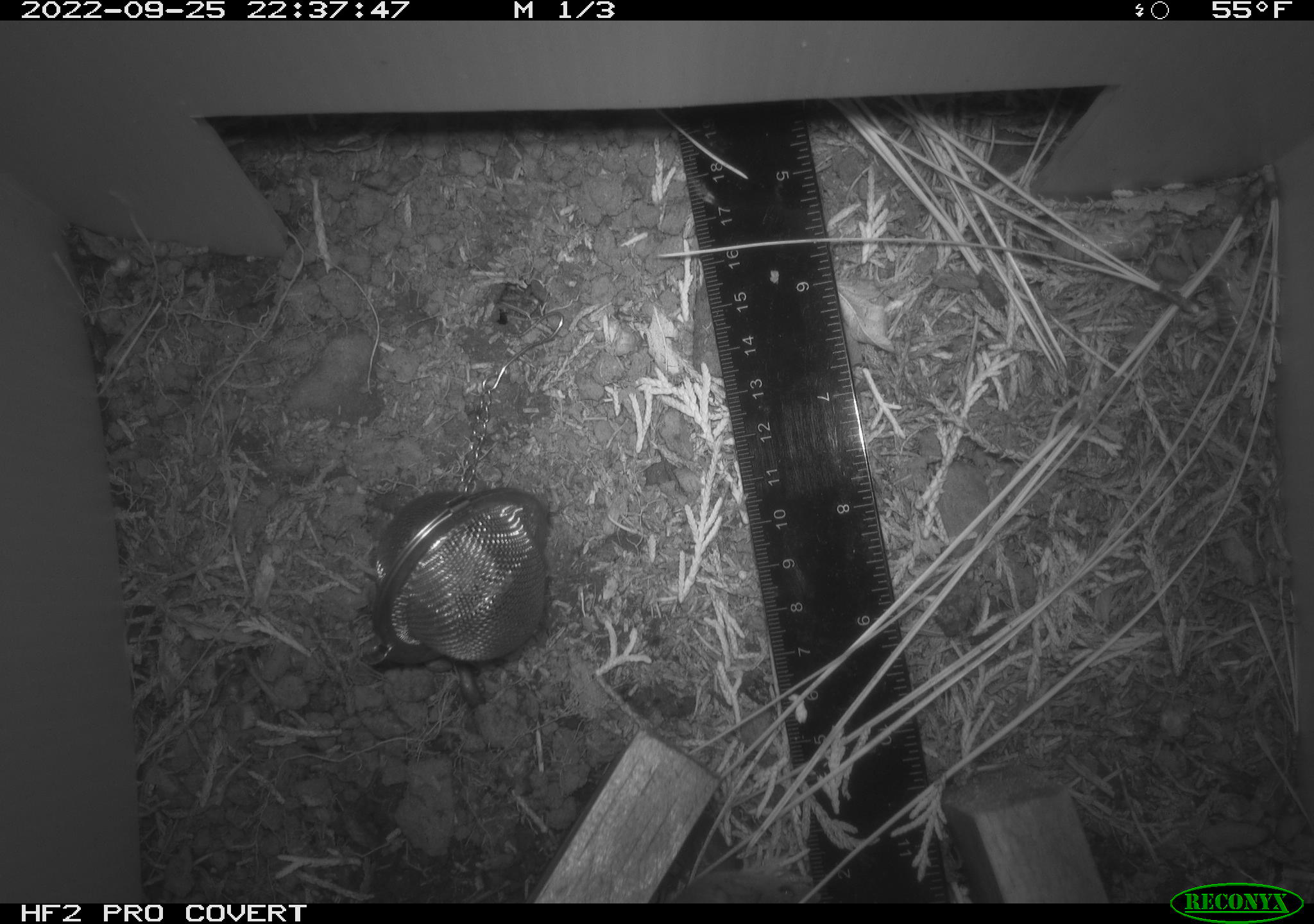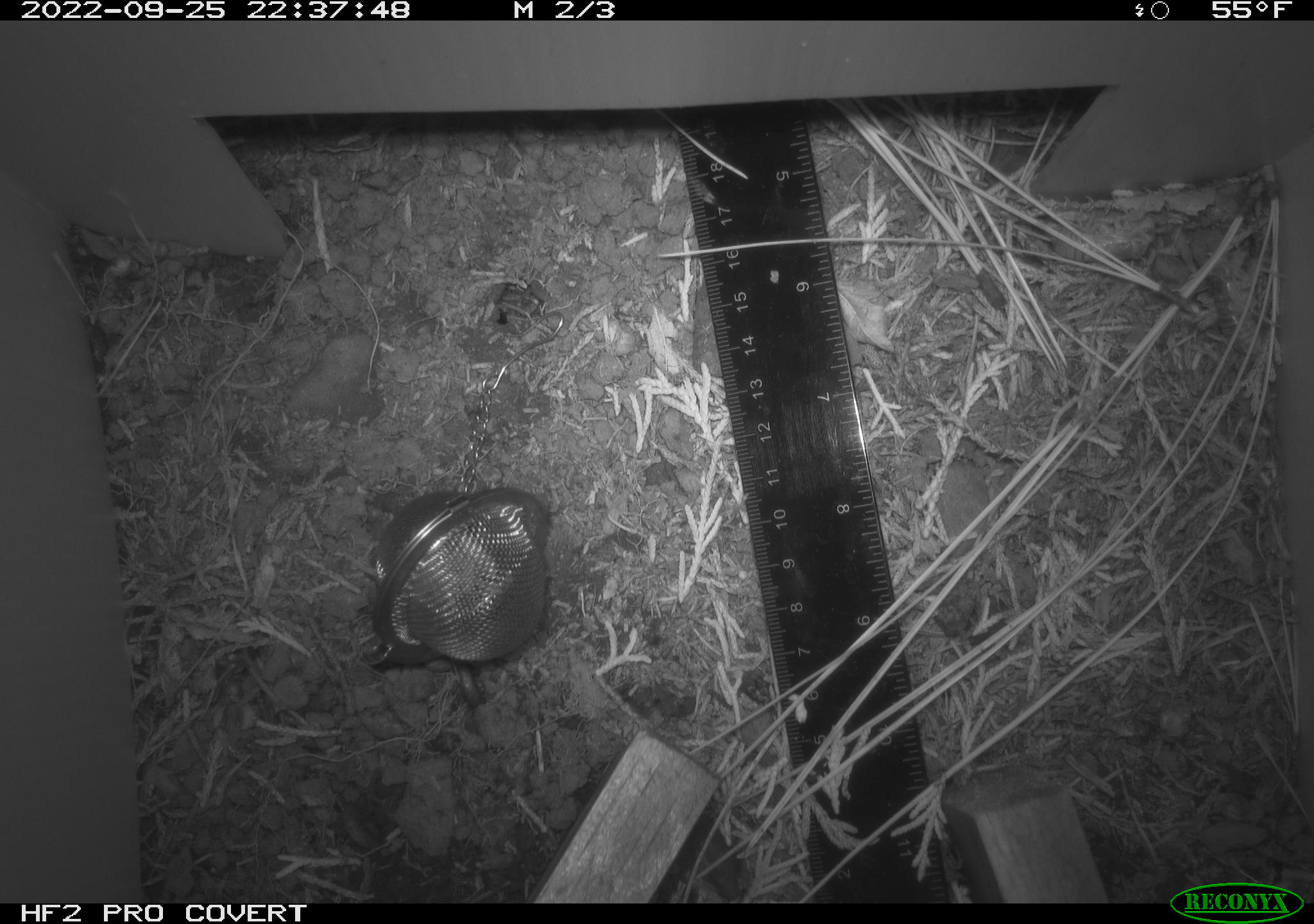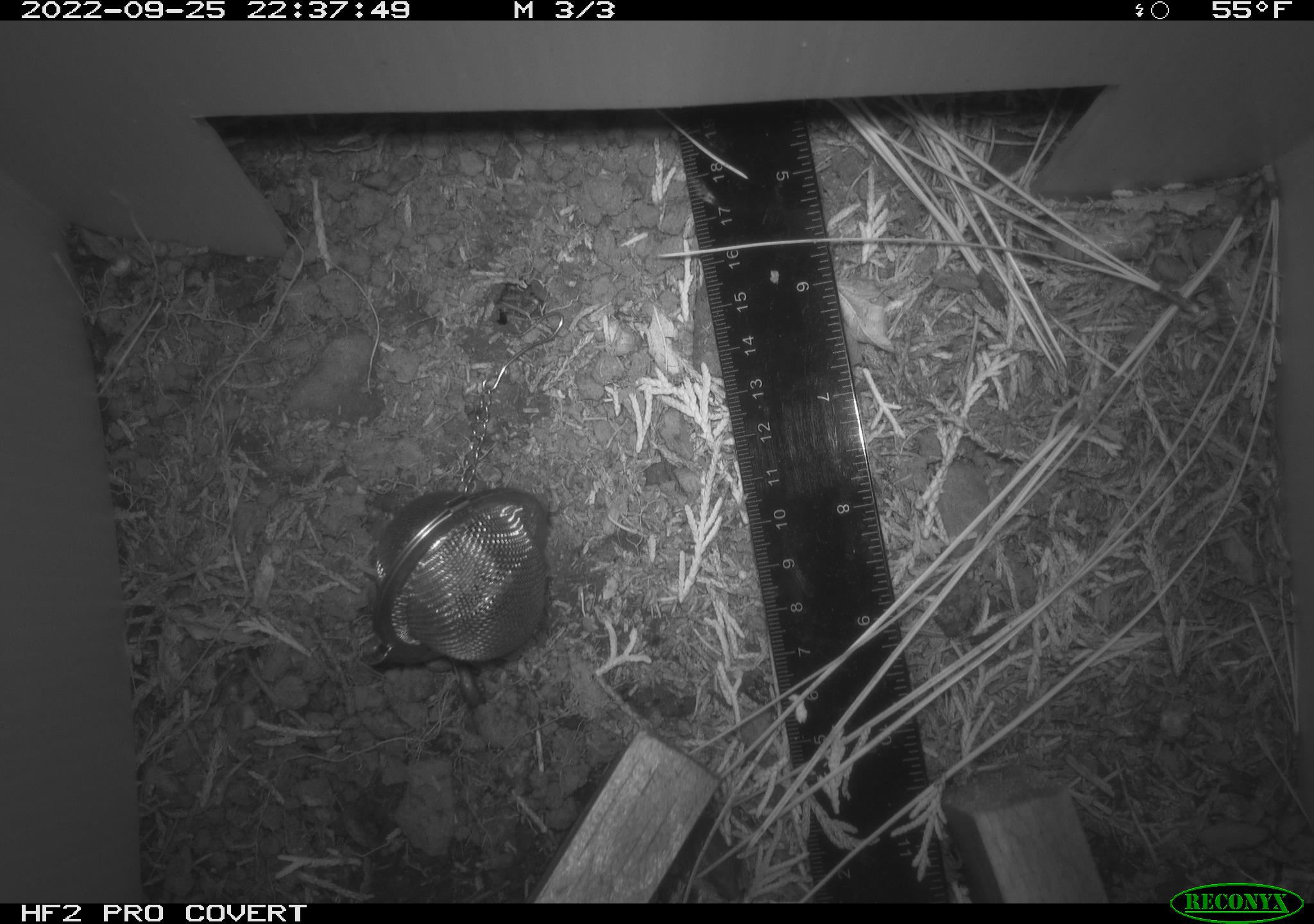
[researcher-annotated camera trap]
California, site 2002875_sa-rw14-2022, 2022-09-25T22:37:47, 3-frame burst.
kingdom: Animalia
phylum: Chordata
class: Mammalia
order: Rodentia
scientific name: Rodentia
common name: mouse species